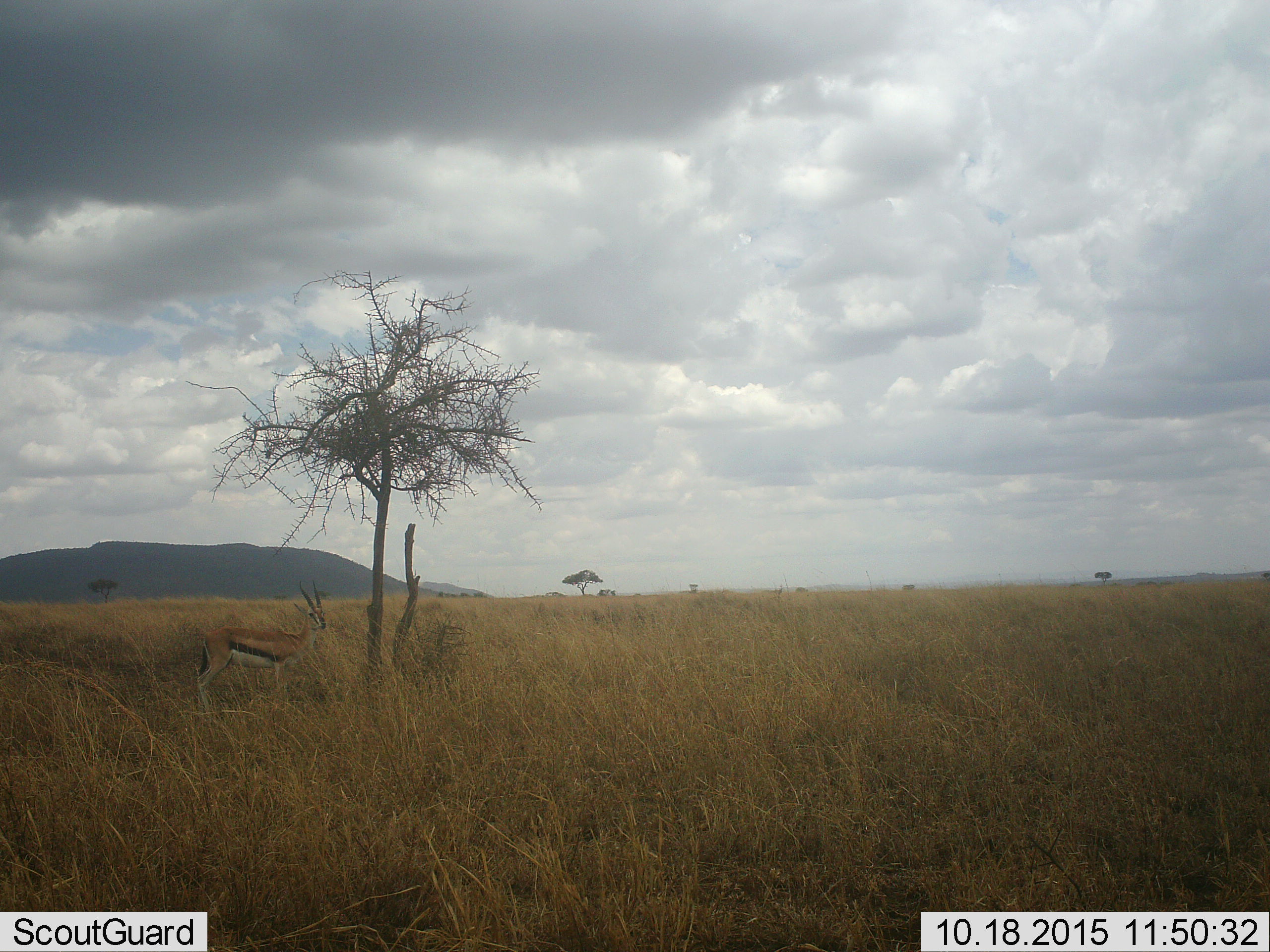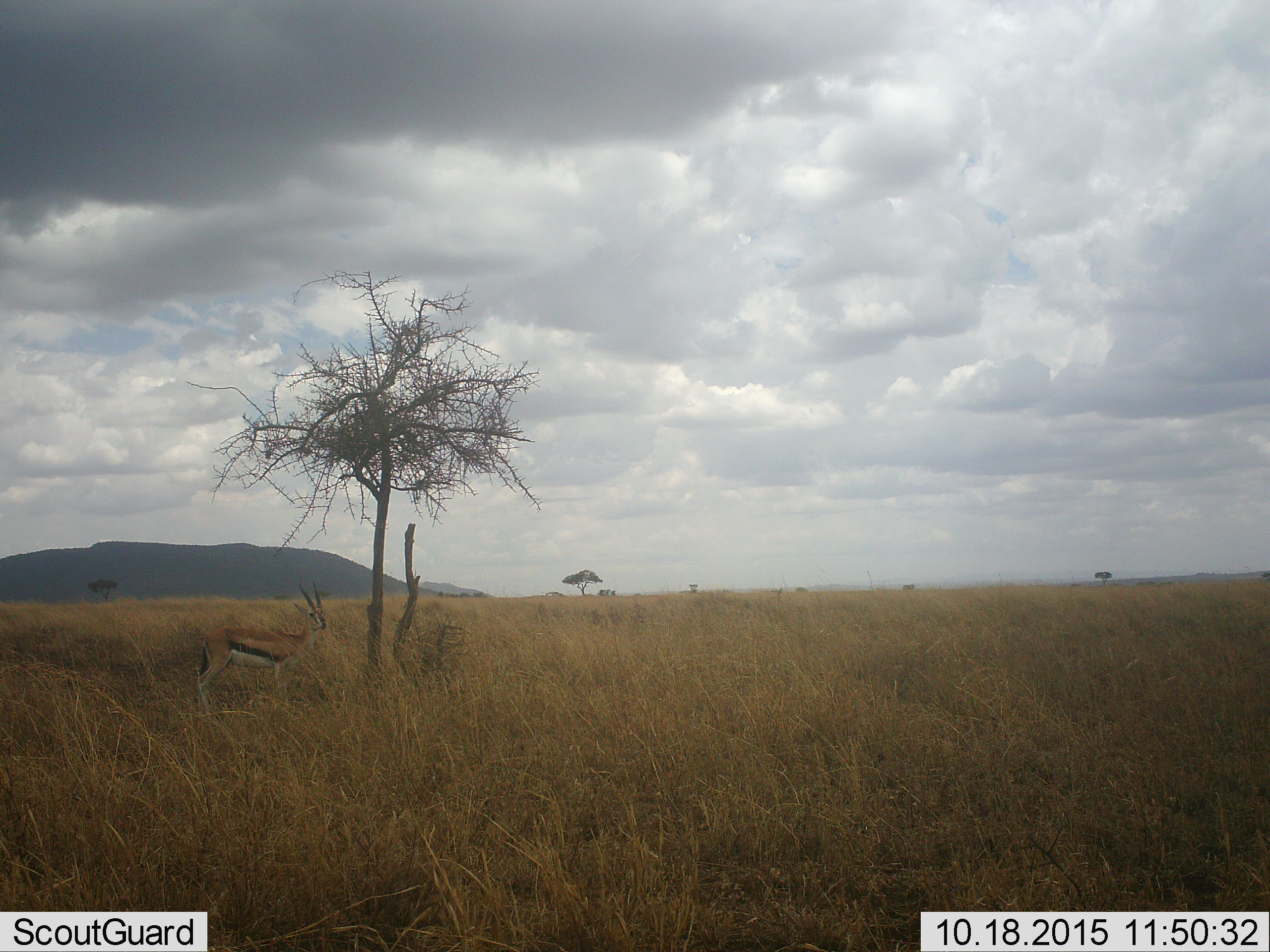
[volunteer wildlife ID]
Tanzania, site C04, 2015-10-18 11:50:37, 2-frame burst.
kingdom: Animalia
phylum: Chordata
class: Mammalia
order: Artiodactyla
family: Bovidae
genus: Eudorcas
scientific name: Eudorcas thomsonii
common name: thomson's gazelle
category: gazellethomsons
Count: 1.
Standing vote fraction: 100%.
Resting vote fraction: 0%.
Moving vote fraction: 0%.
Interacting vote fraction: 0%.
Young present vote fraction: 0%.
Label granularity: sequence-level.